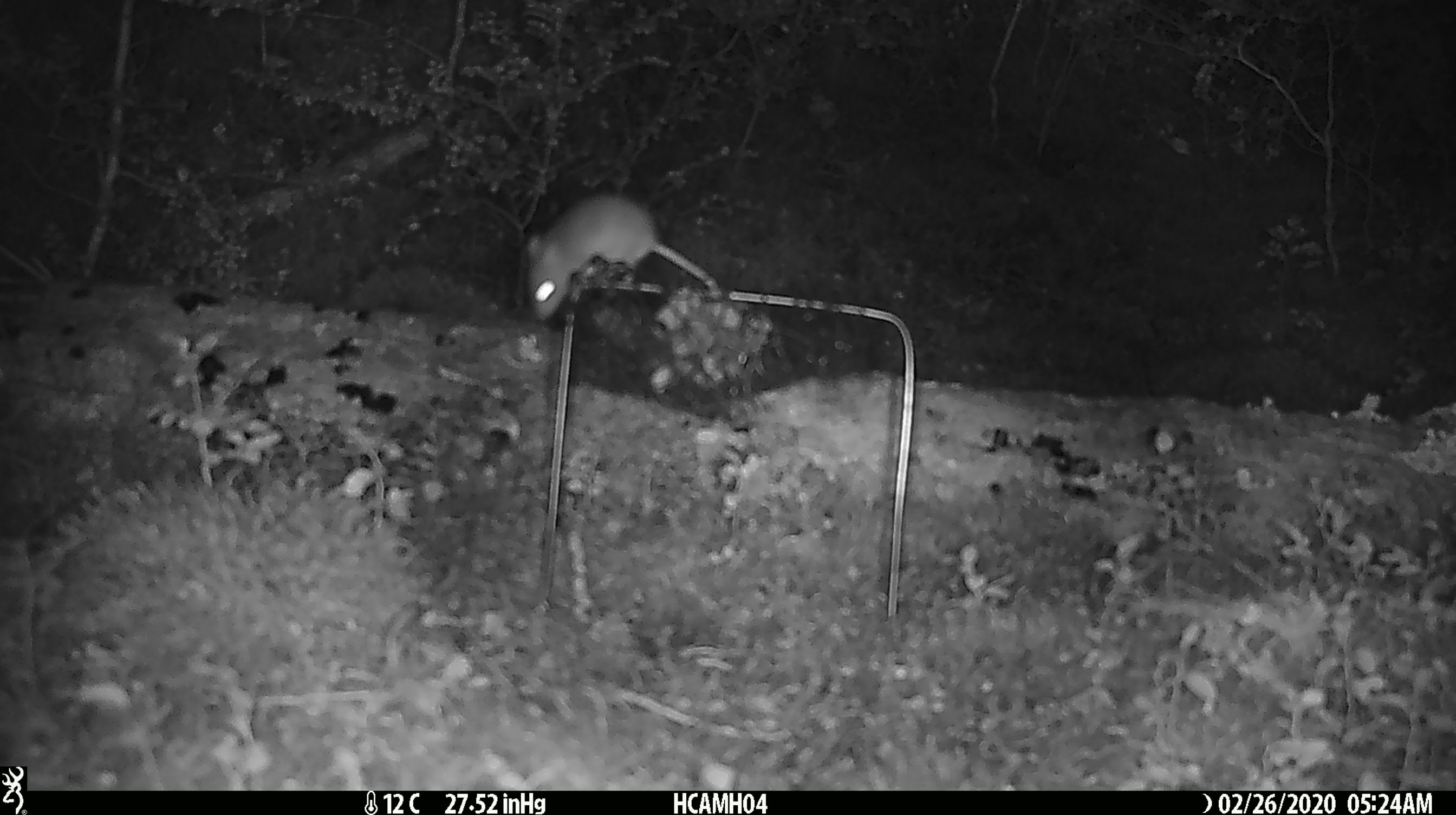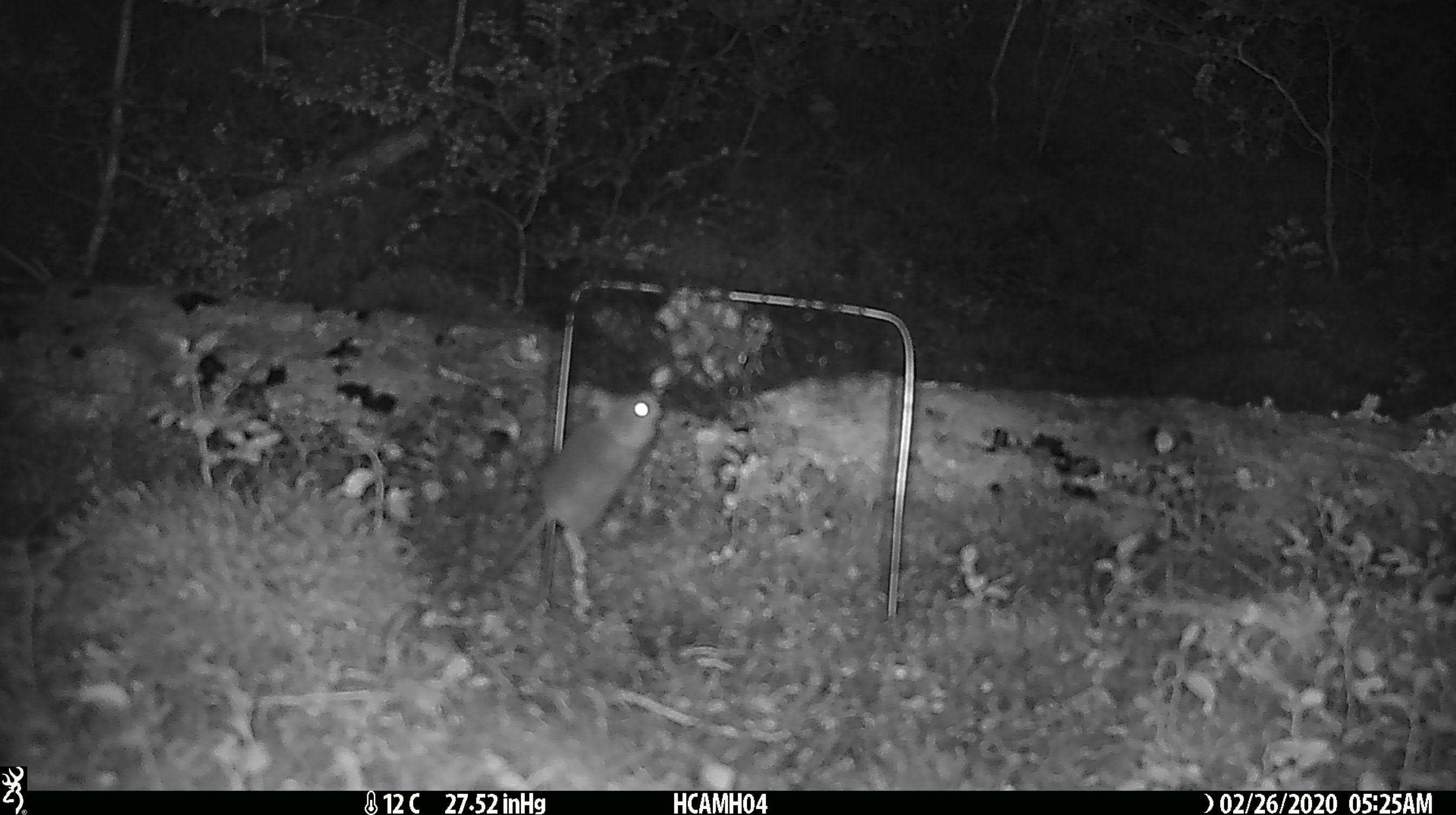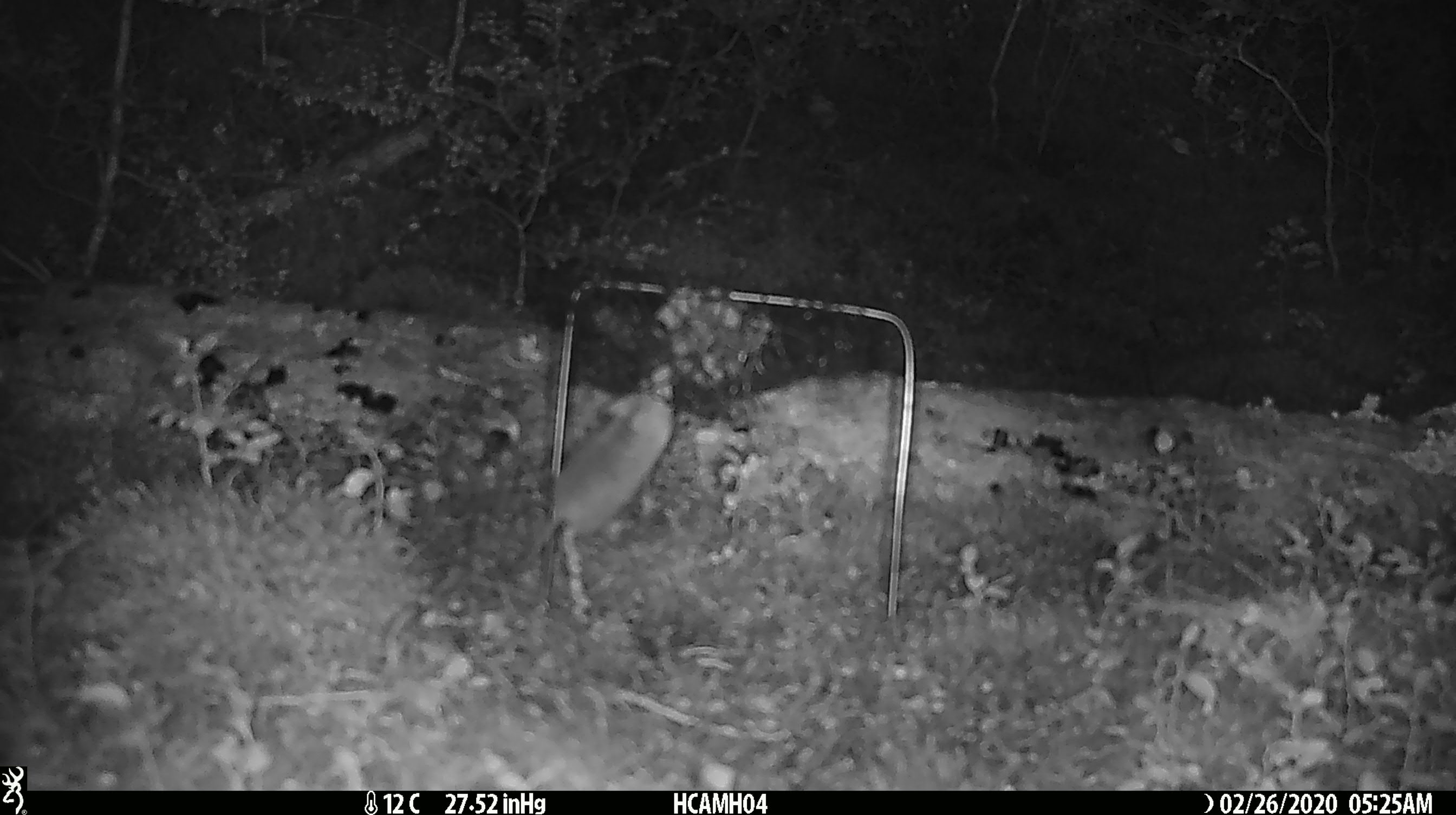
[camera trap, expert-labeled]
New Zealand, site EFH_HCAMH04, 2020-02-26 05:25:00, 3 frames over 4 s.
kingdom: Animalia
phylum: Chordata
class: Mammalia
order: Rodentia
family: Muridae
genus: Mus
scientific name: Mus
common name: mouse